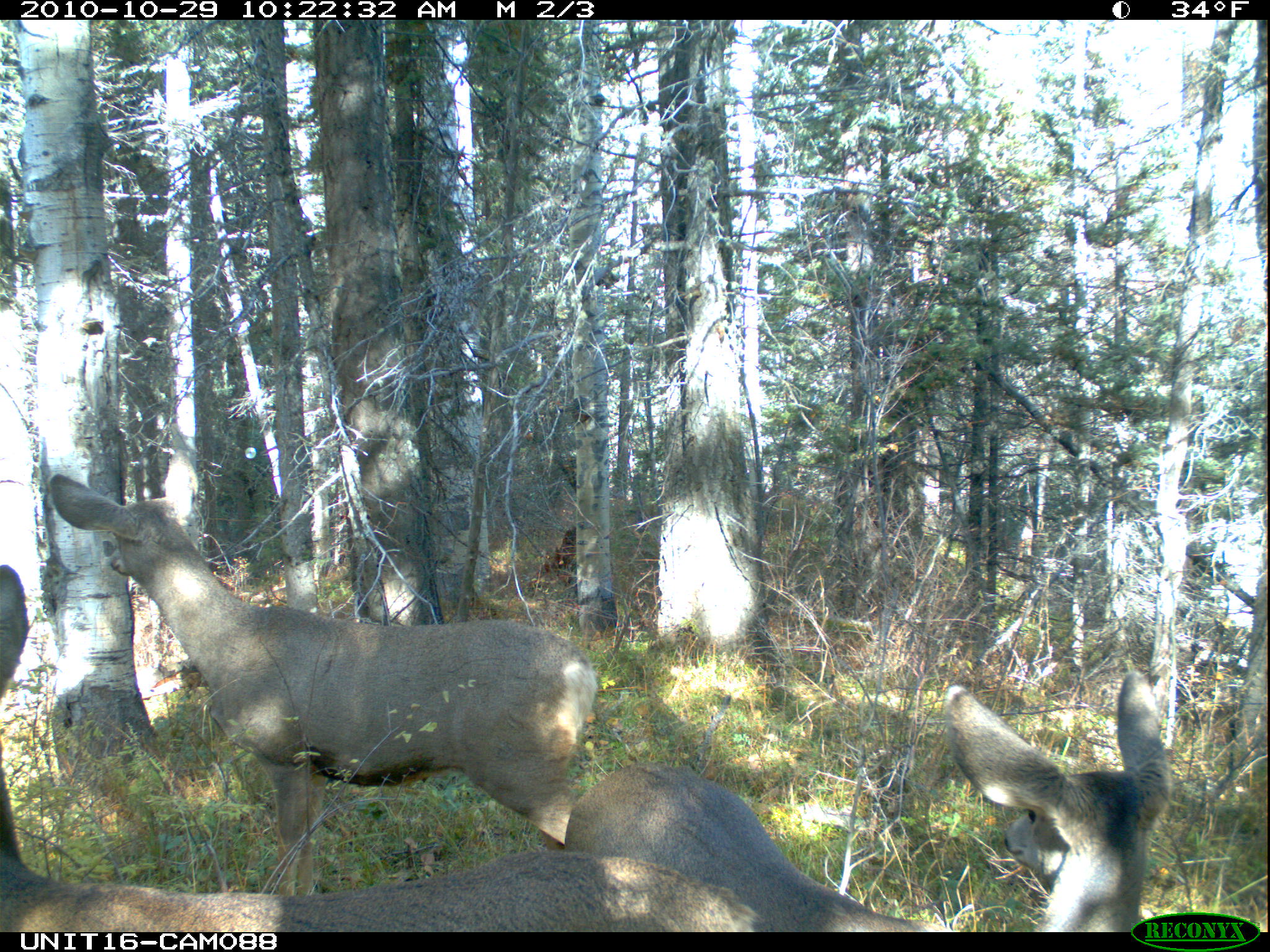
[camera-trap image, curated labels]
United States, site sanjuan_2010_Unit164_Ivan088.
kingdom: Animalia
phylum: Chordata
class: Mammalia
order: Artiodactyla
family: Cervidae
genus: Odocoileus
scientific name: Odocoileus hemionus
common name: mule deer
Odocoileus hemionus (mule deer).